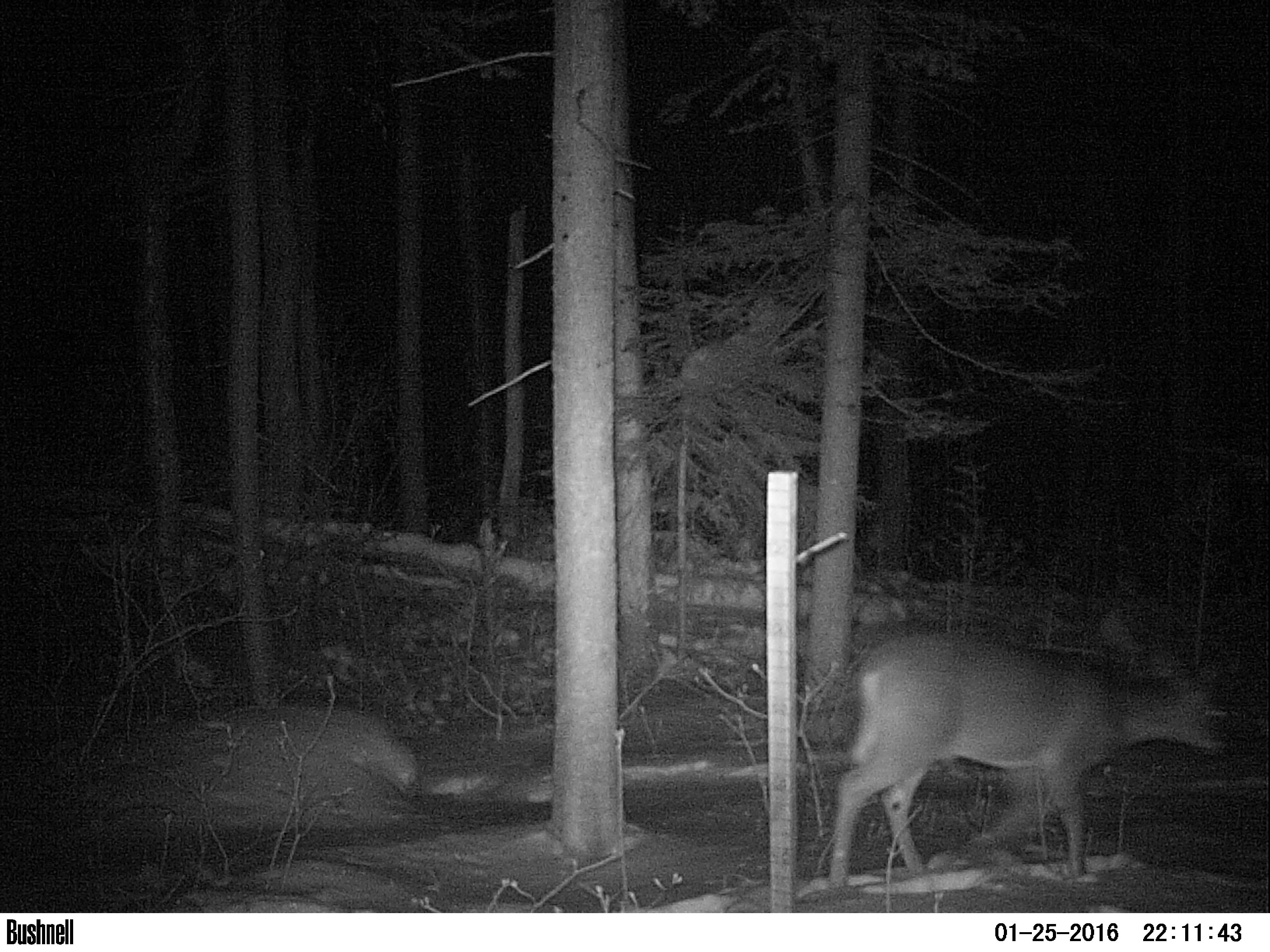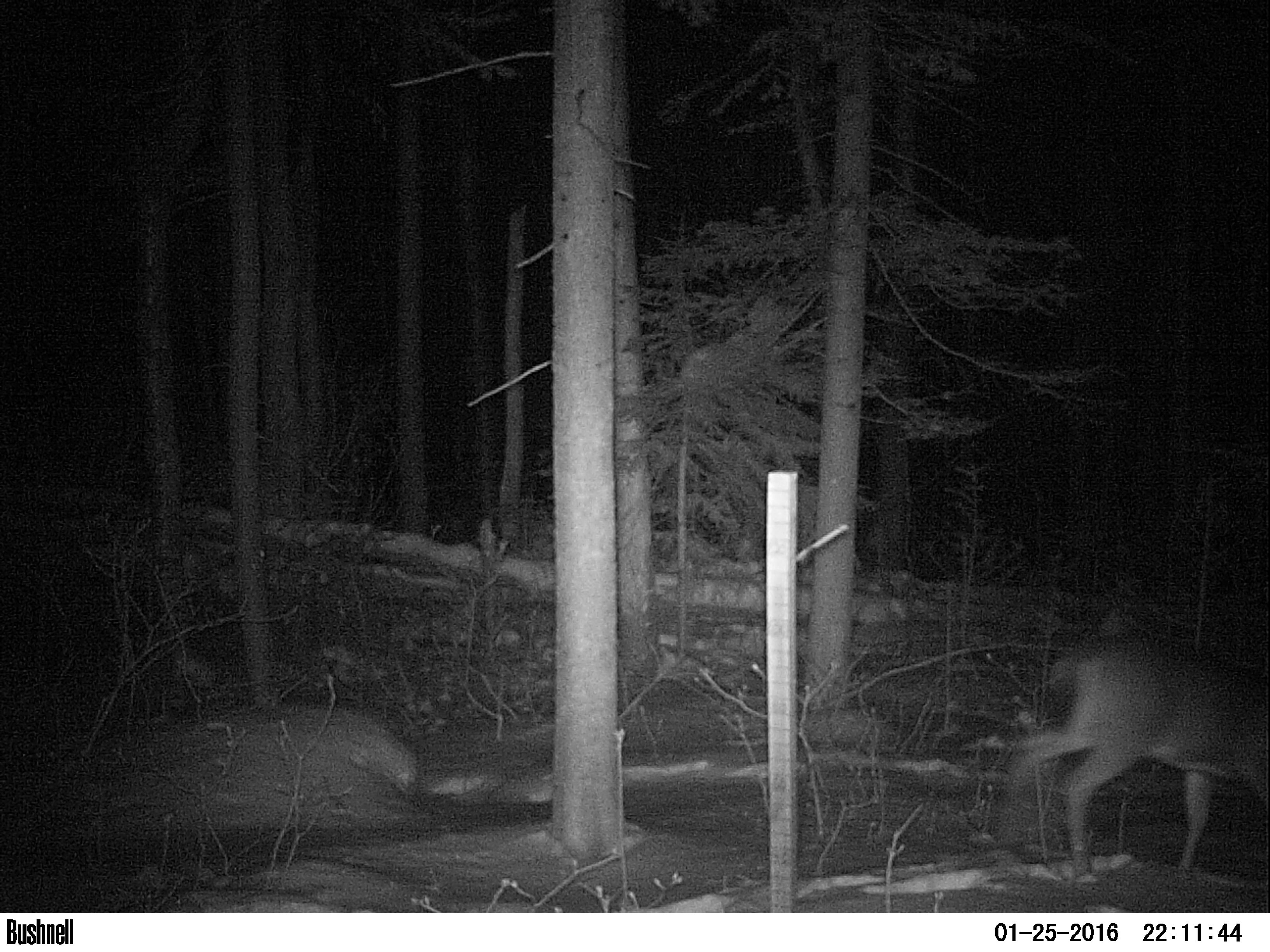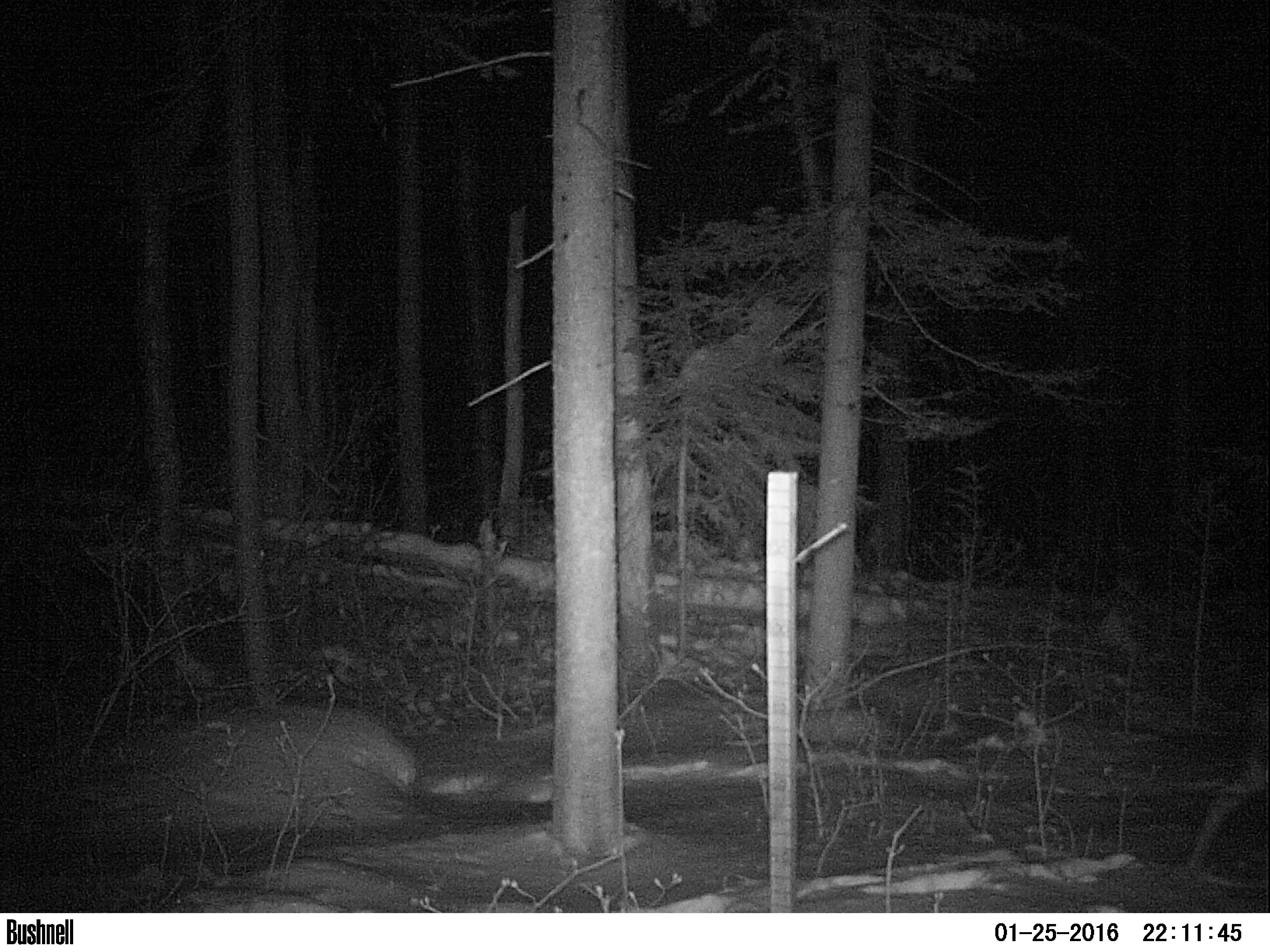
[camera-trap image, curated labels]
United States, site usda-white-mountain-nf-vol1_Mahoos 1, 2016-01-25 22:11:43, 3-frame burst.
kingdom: Animalia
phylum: Chordata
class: Mammalia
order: Artiodactyla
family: Cervidae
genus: Odocoileus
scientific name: Odocoileus virginianus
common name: white-tailed deer